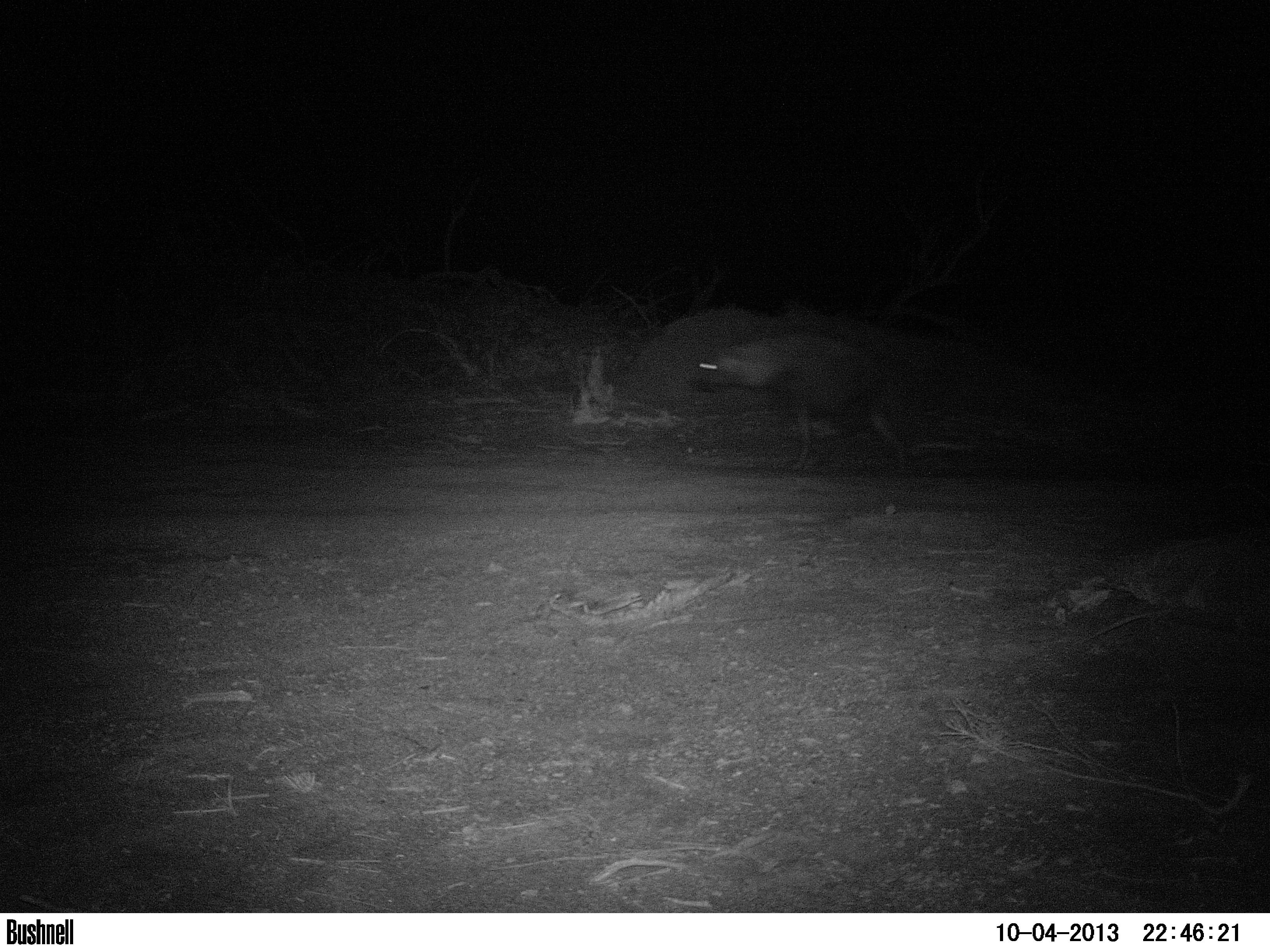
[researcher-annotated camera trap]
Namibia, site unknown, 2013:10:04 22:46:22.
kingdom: Animalia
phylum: Chordata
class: Mammalia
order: Carnivora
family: Hyaenidae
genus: Parahyaena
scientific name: Parahyaena brunnea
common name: brown hyena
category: hyaena brunnea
Hyaena brunnea (brown hyena) (Parahyaena brunnea).